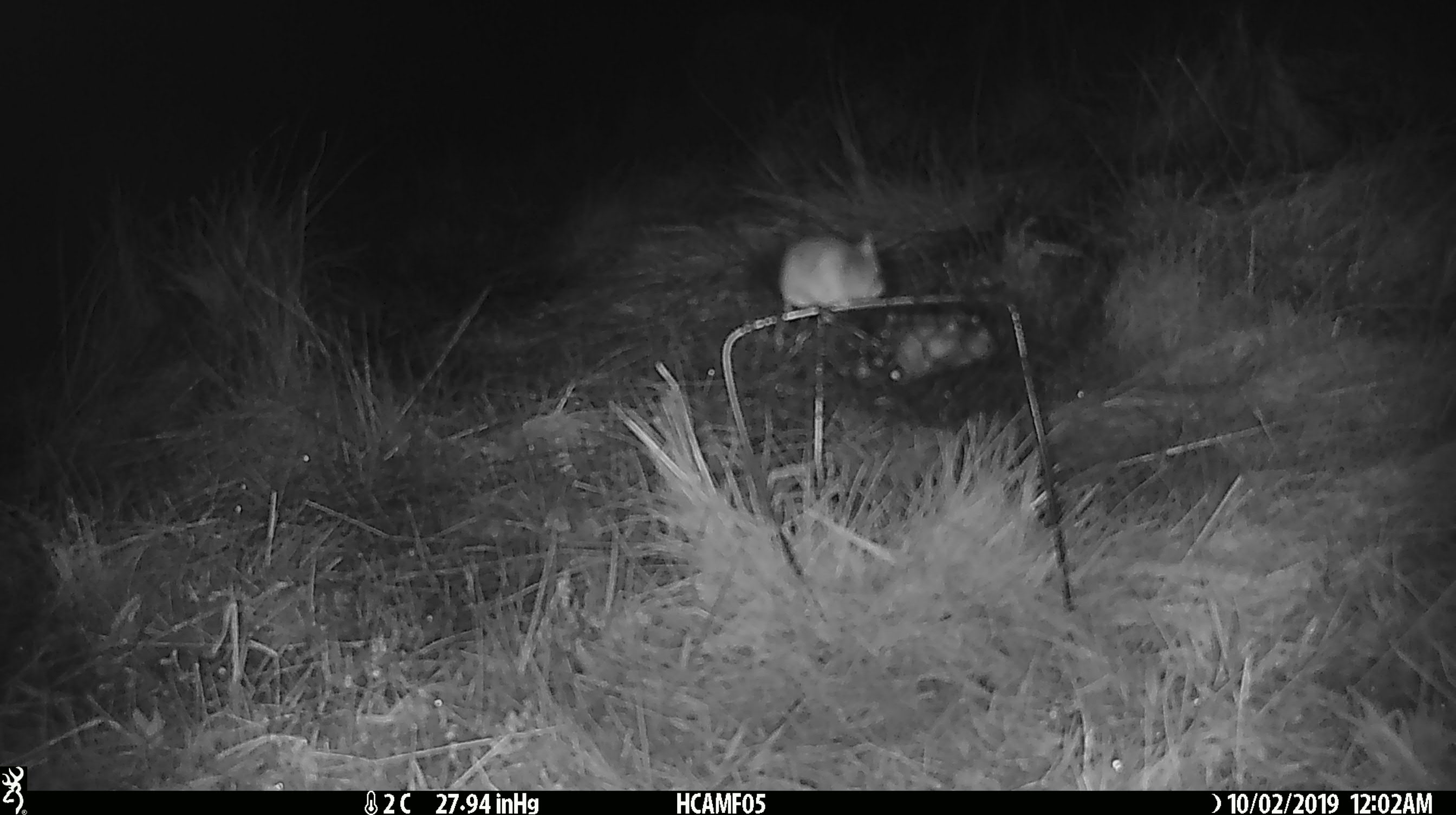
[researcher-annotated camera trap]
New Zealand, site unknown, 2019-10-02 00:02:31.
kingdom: Animalia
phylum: Chordata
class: Mammalia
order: Rodentia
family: Muridae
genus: Mus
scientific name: Mus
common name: mouse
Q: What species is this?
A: Mouse (Mus).